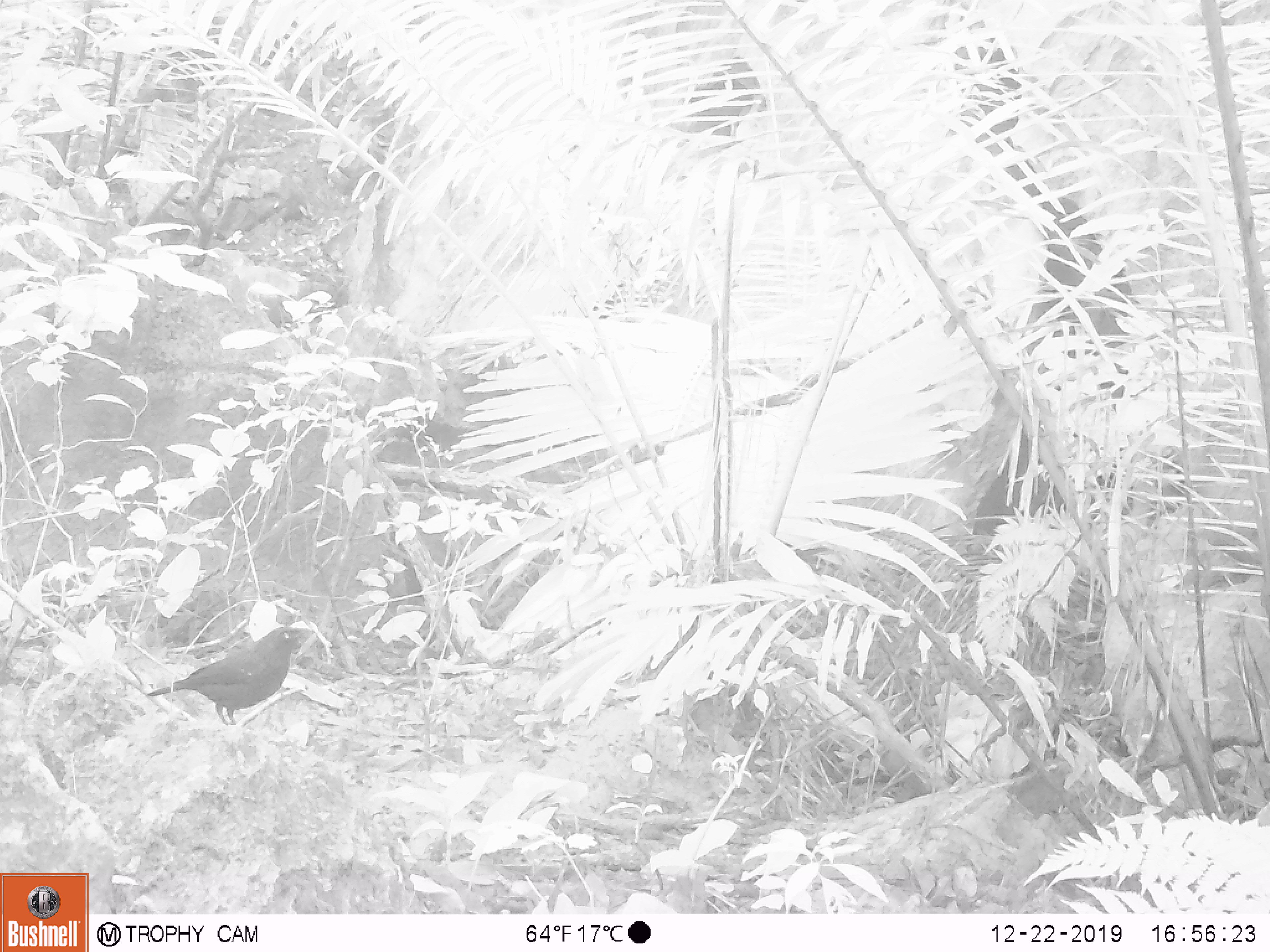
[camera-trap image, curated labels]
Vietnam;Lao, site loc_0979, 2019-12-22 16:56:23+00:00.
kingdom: Animalia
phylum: Chordata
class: Aves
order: Passeriformes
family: Muscicapidae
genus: Myophonus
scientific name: Myophonus caeruleus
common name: blue whistling thrush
Blue whistling thrush (Myophonus caeruleus). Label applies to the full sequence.